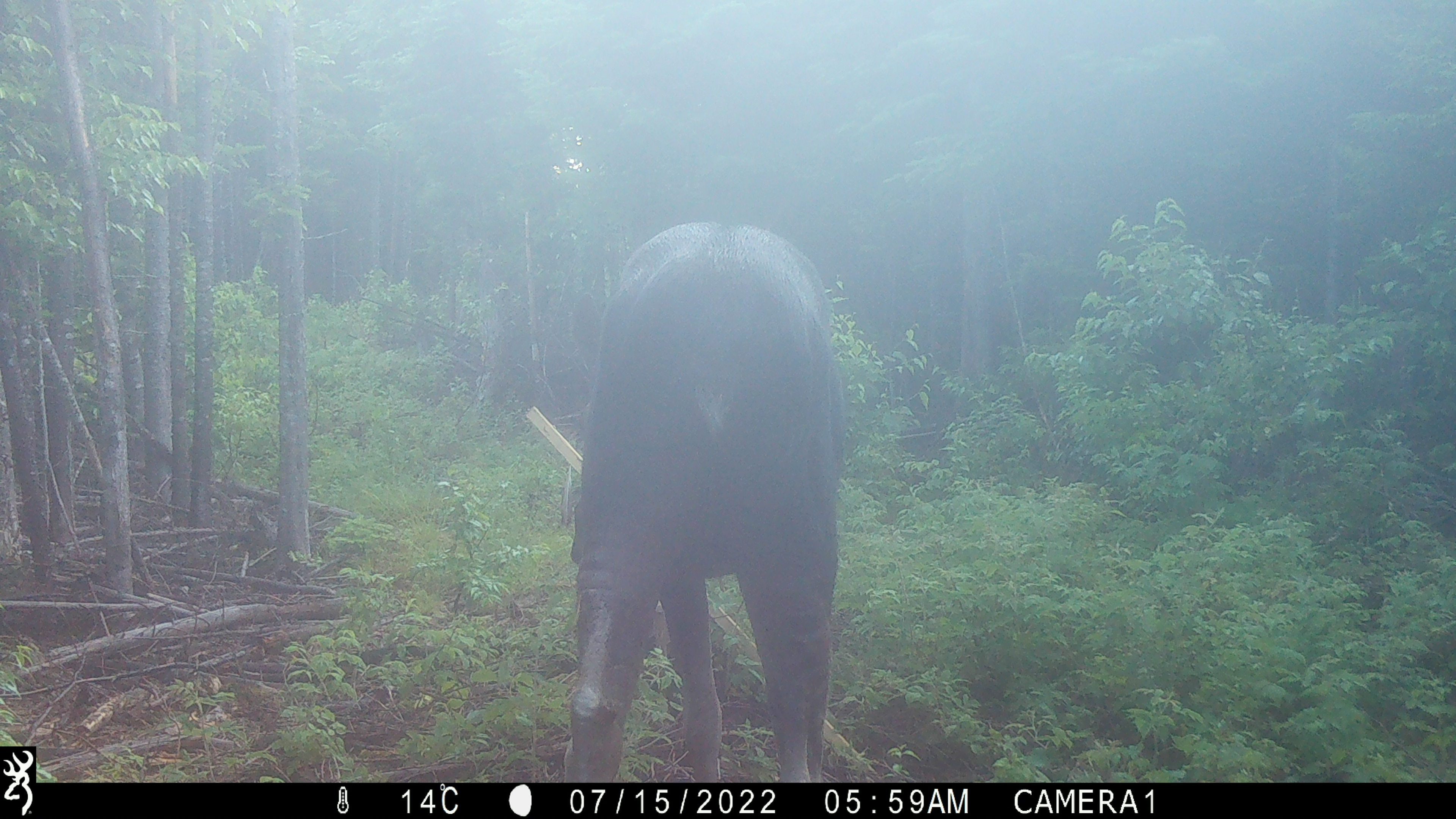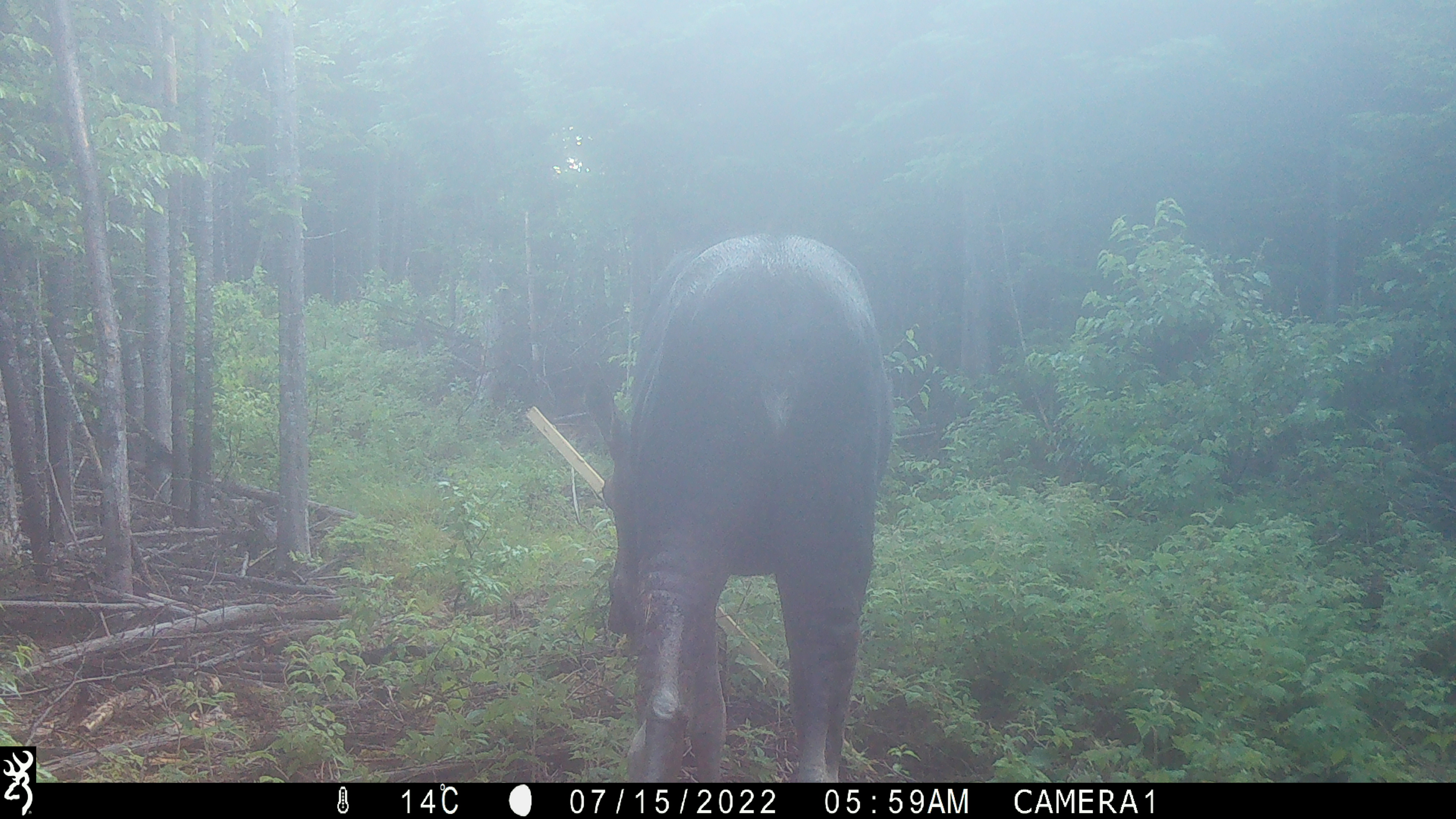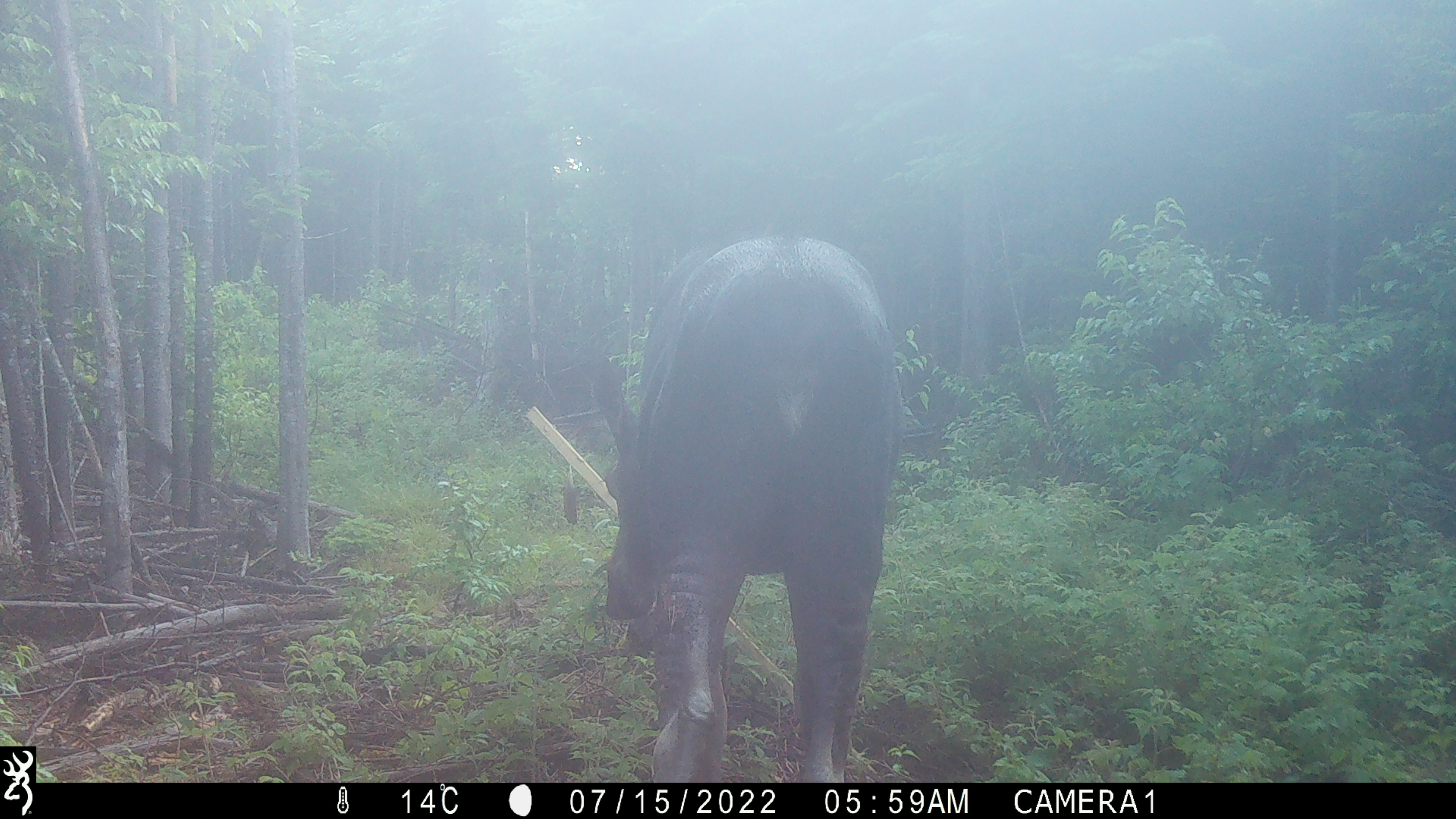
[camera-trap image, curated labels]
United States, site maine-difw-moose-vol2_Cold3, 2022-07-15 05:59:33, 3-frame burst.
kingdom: Animalia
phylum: Chordata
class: Mammalia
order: Artiodactyla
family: Cervidae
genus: Alces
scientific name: Alces alces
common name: moose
Moose (Alces alces).